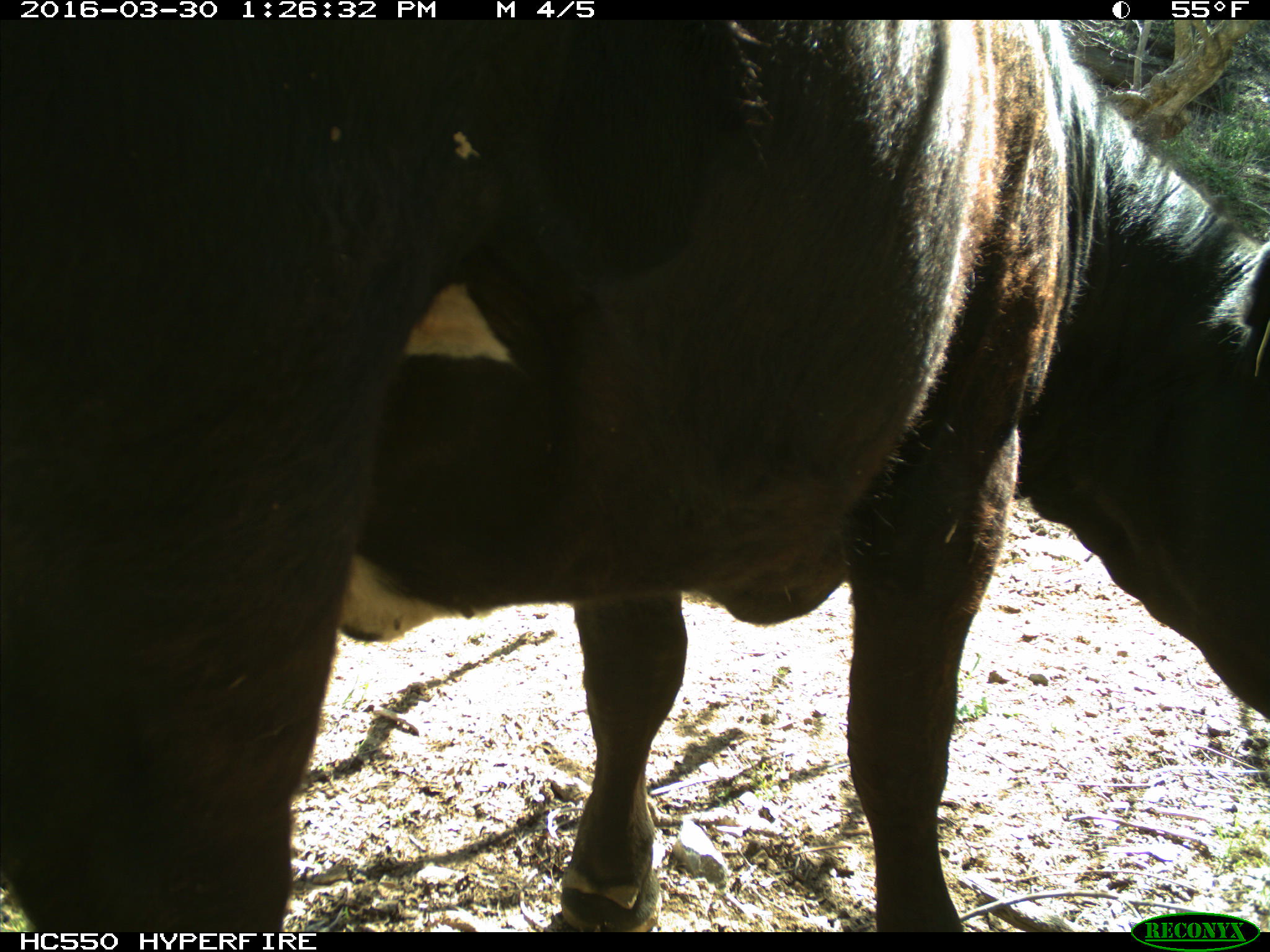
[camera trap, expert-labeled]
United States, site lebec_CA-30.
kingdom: Animalia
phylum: Chordata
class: Mammalia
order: Artiodactyla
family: Bovidae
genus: Bos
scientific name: Bos taurus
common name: domestic cow